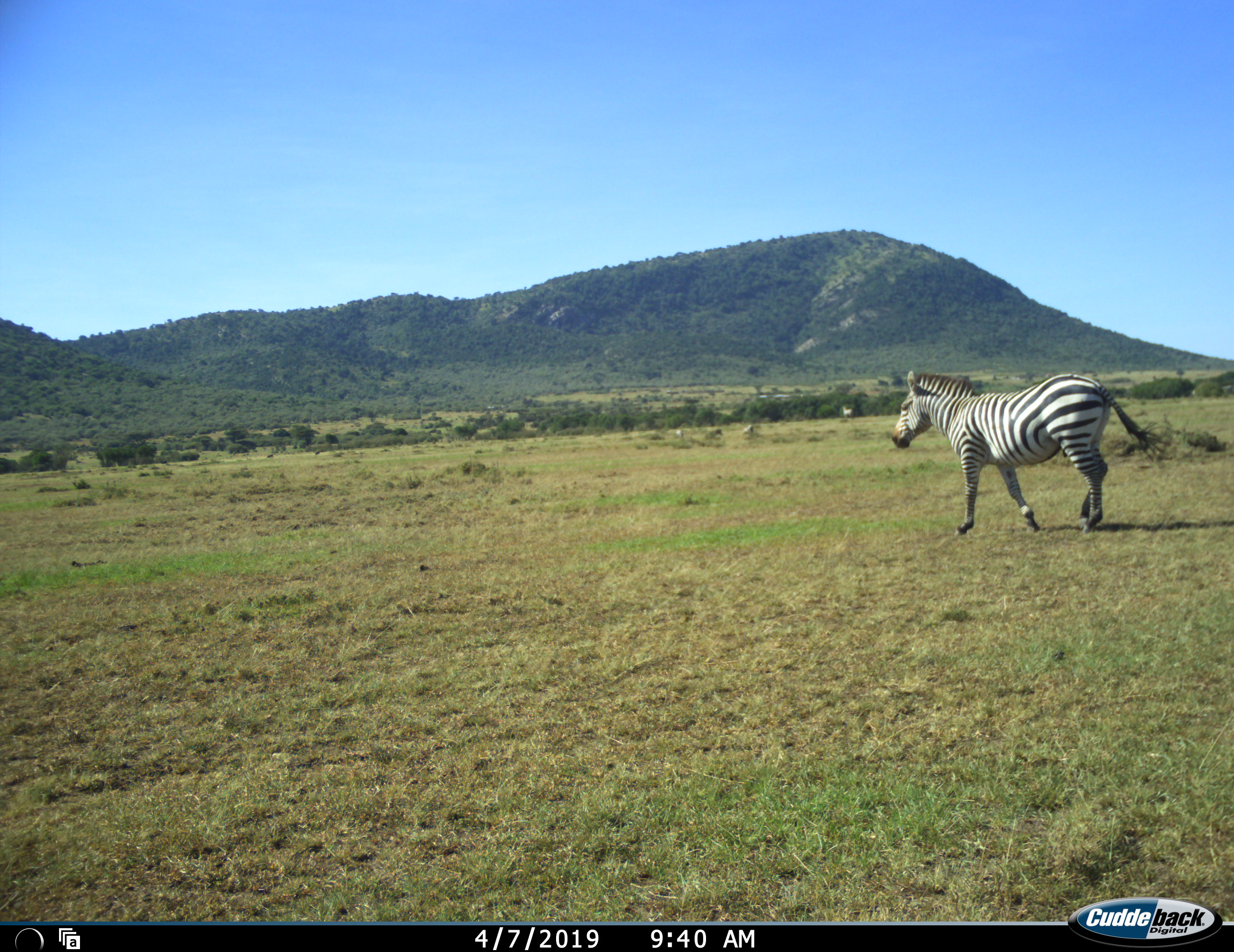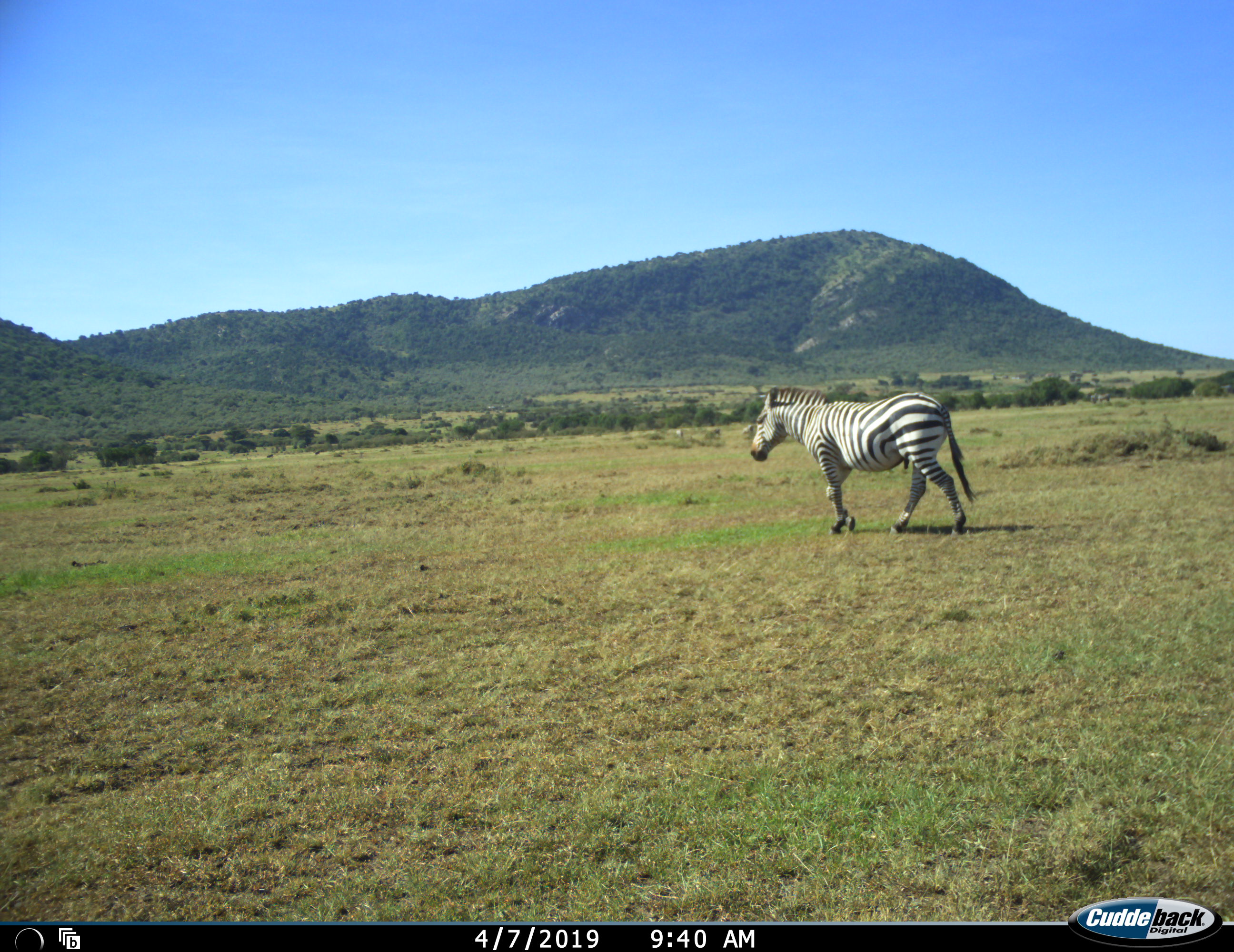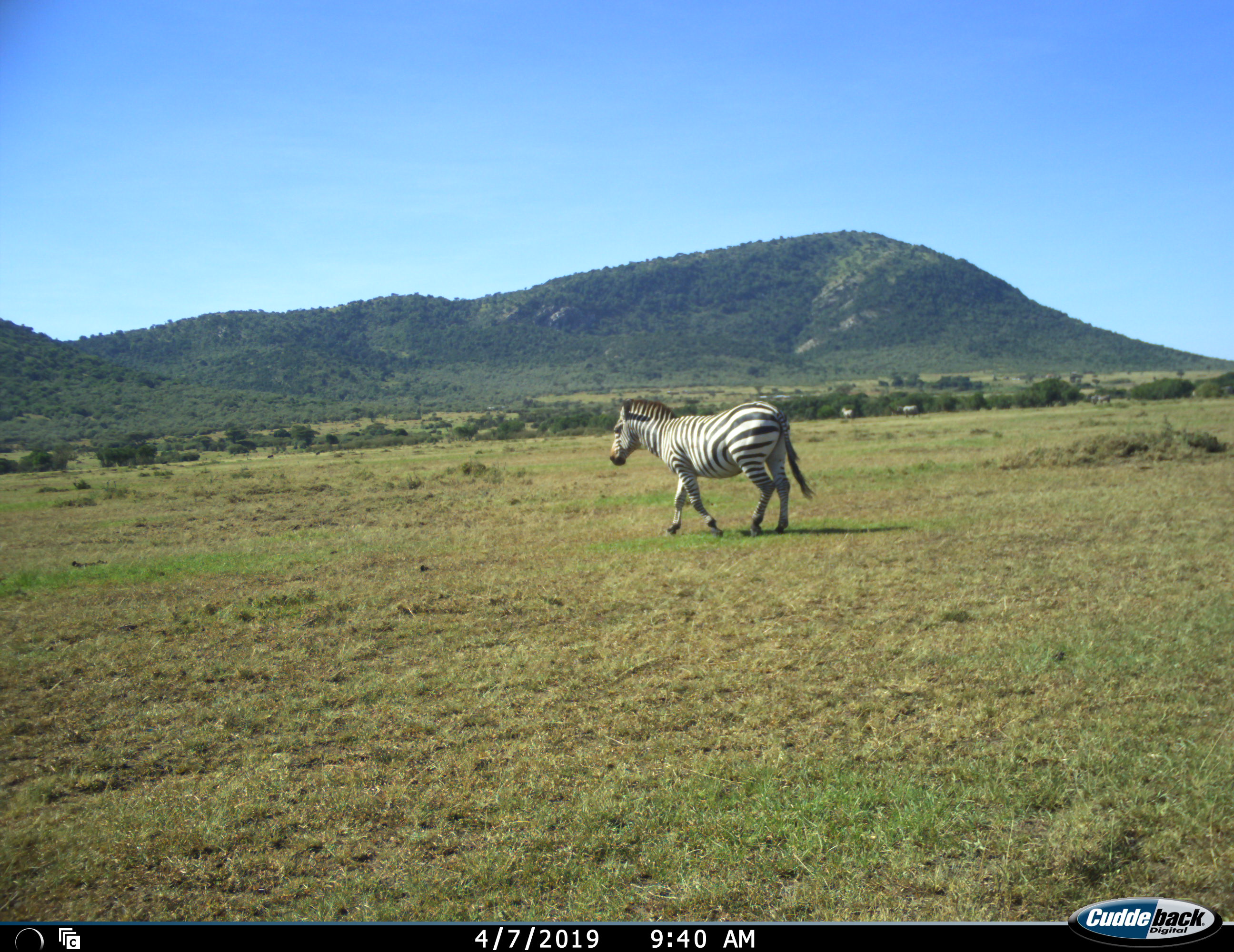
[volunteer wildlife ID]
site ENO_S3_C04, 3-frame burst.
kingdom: Animalia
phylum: Chordata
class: Mammalia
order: Perissodactyla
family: Equidae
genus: Equus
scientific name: Equus quagga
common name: plains zebra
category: zebraplains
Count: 1.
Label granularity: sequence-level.